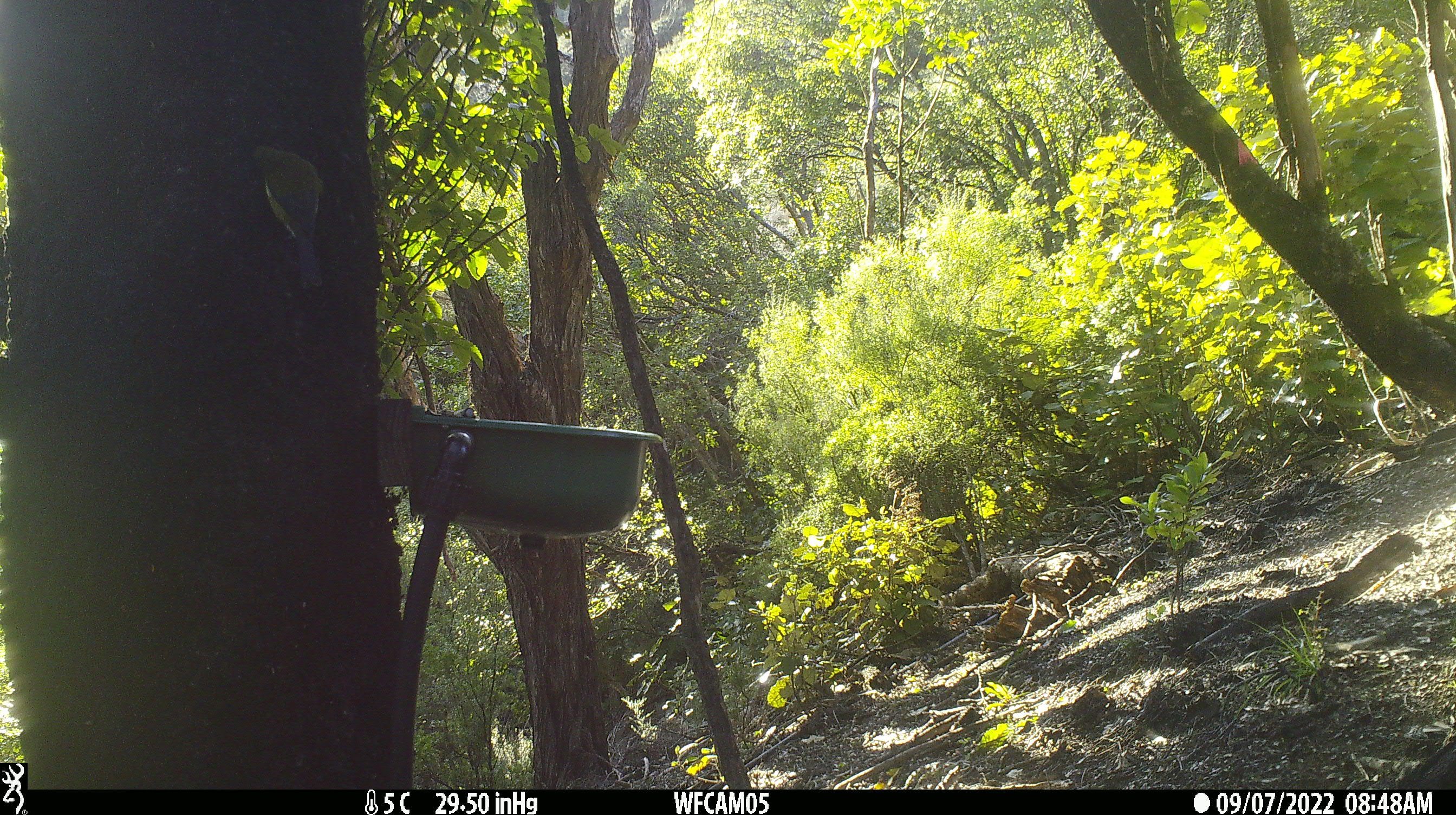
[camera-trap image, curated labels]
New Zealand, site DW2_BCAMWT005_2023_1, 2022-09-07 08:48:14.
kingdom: Animalia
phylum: Chordata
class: Aves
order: Passeriformes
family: Meliphagidae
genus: Anthornis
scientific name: Anthornis melanura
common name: new zealand bellbird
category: bellbird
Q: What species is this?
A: Bellbird (new zealand bellbird) (Anthornis melanura).